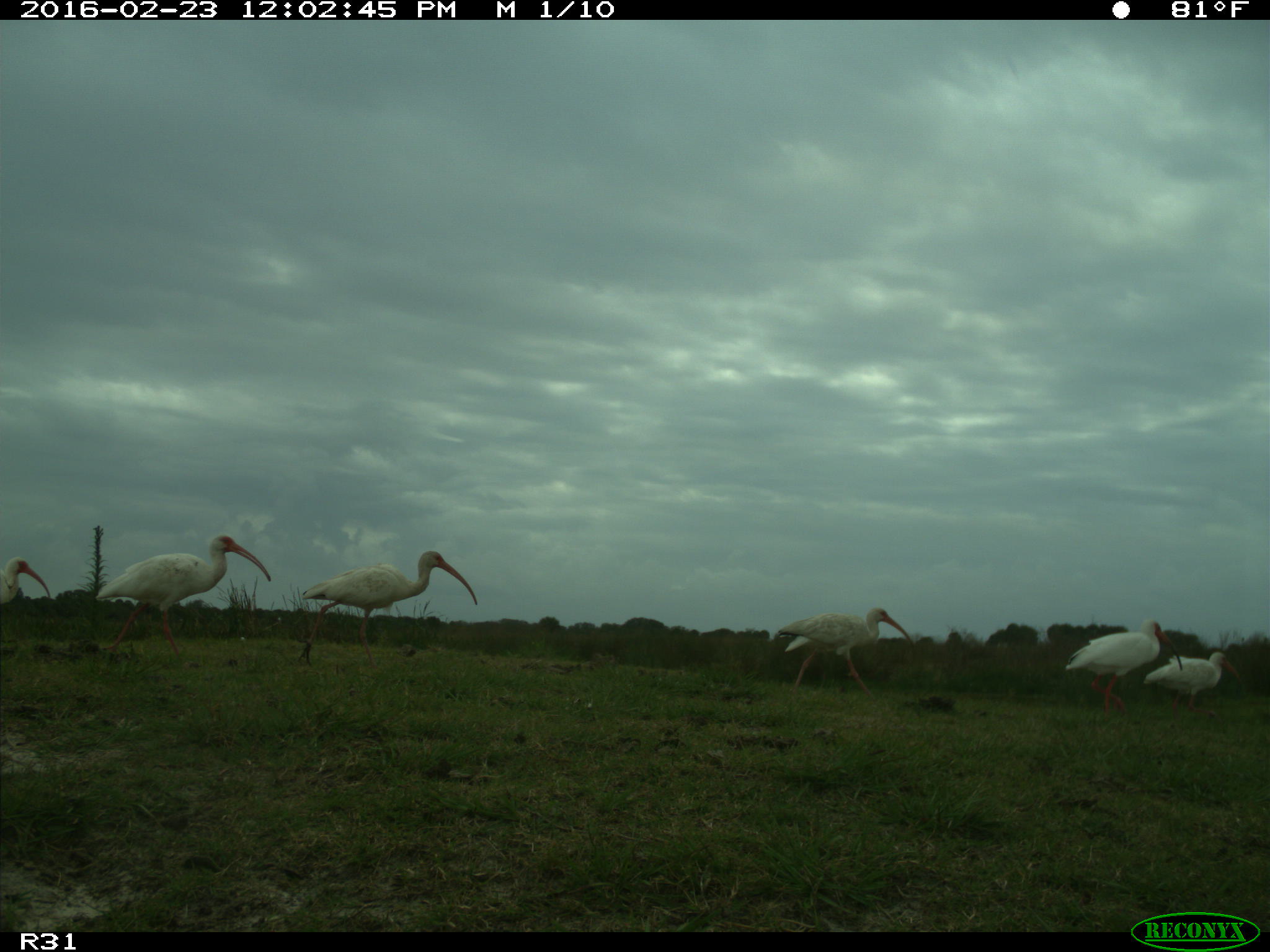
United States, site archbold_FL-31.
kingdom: Animalia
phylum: Chordata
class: Aves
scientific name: Aves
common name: birds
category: unidentified bird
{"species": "unidentified bird (birds) (Aves)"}